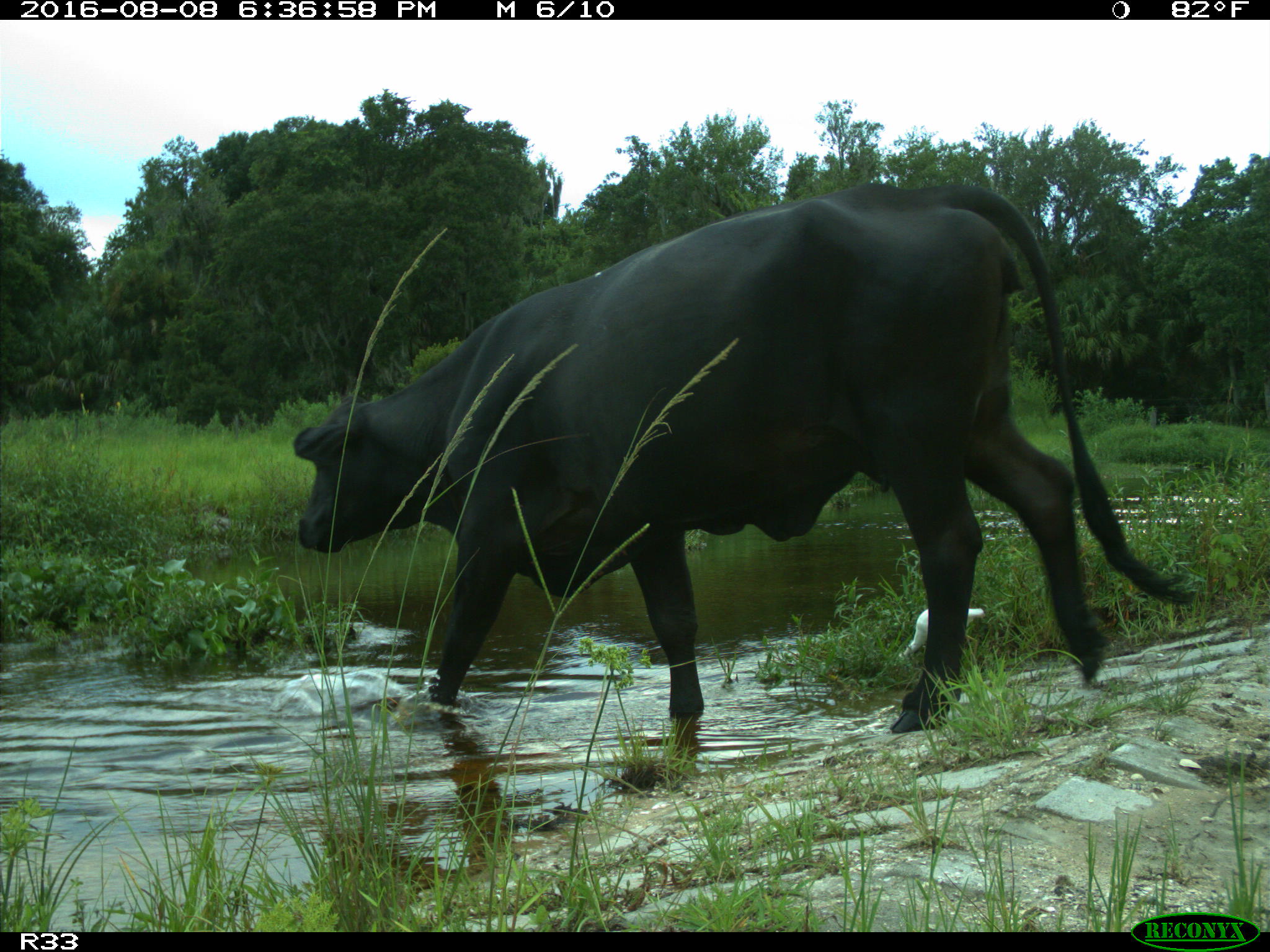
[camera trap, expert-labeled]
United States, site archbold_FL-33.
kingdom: Animalia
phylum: Chordata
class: Mammalia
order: Artiodactyla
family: Bovidae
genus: Bos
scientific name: Bos taurus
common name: domestic cow